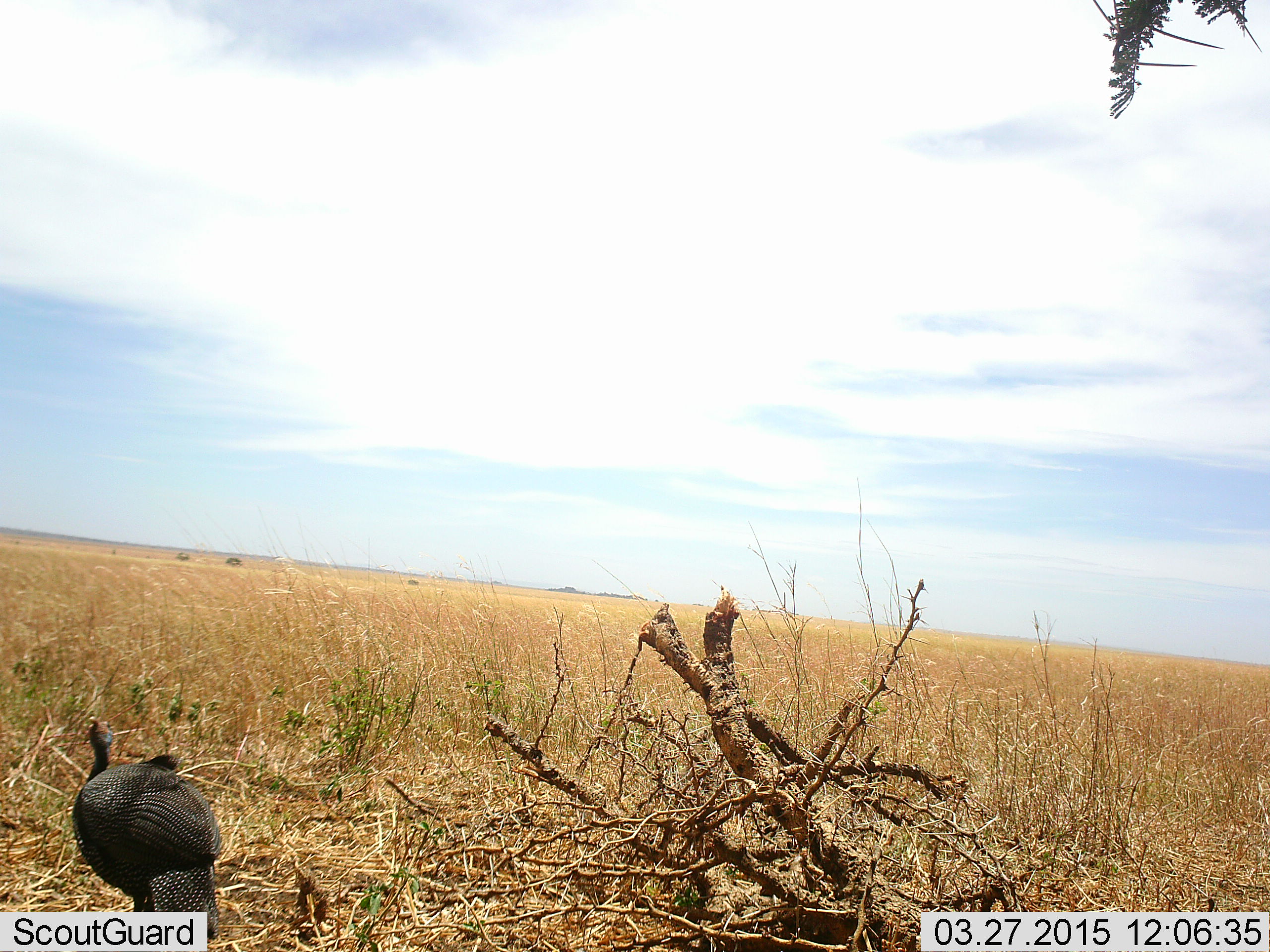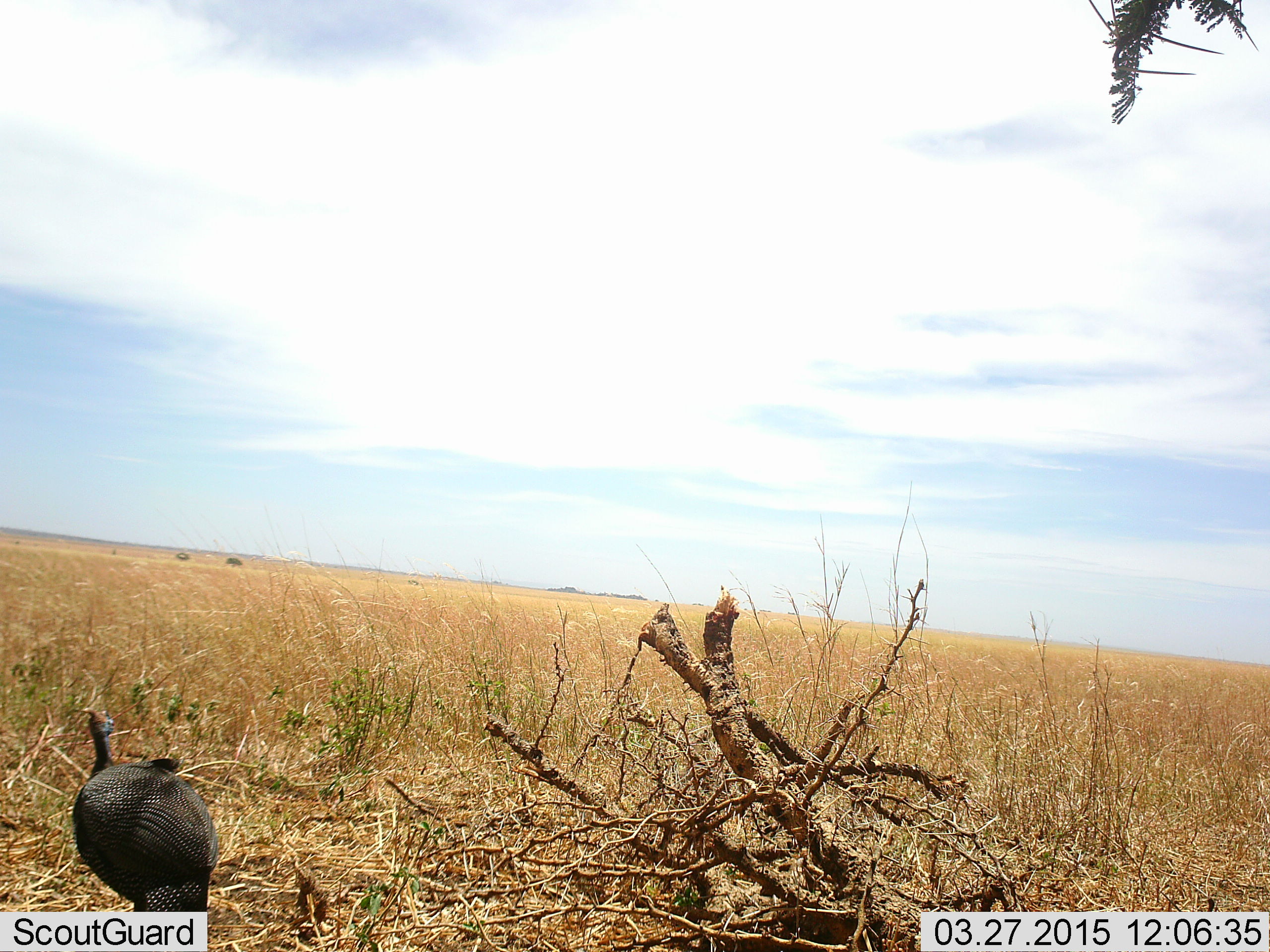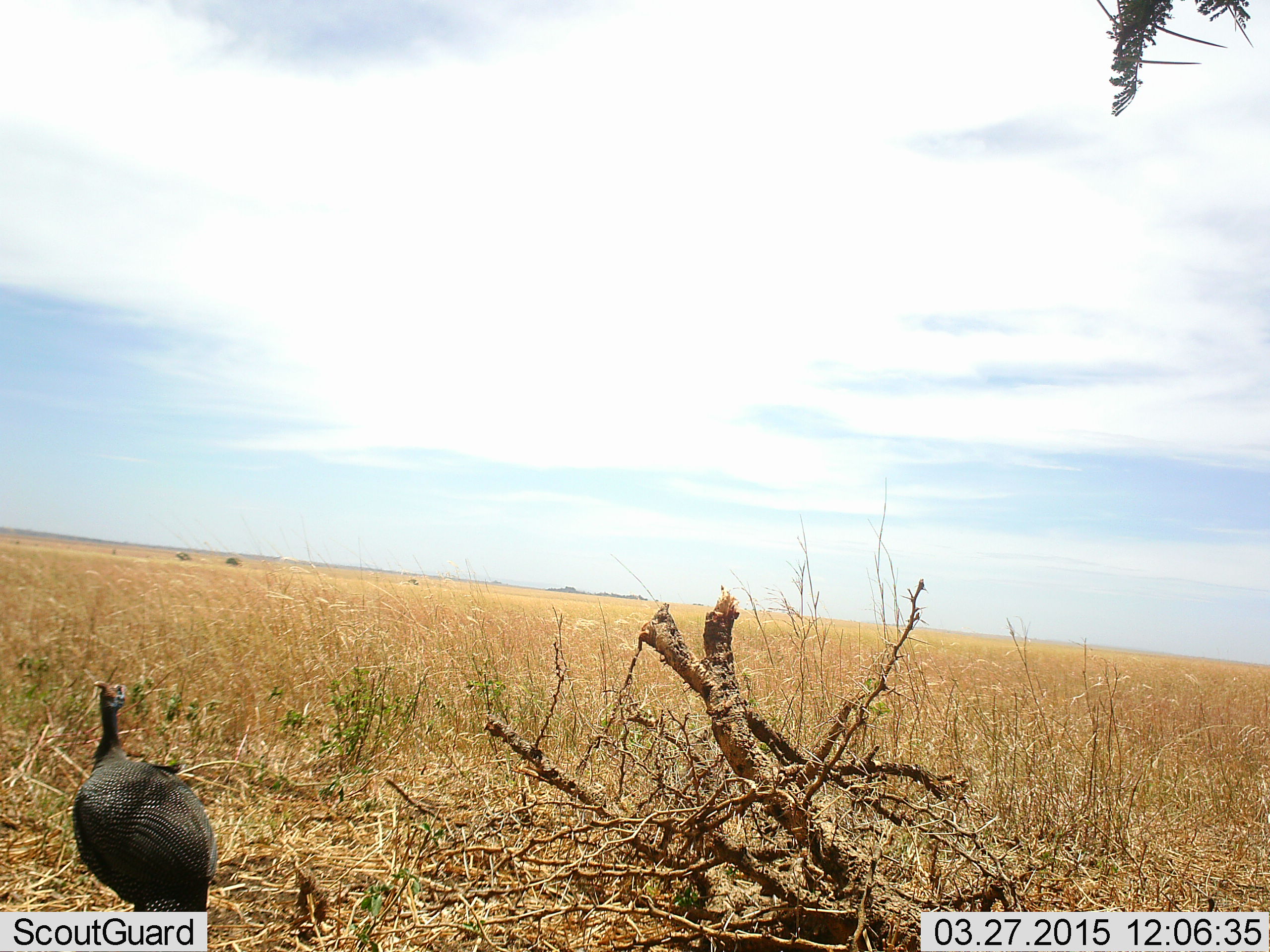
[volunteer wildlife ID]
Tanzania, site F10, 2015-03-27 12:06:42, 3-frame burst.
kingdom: Animalia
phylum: Chordata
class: Aves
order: Galliformes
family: Numididae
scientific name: Numididae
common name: guinea fowl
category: guineafowl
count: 1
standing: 70%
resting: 10%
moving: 10%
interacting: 0%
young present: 0%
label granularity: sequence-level